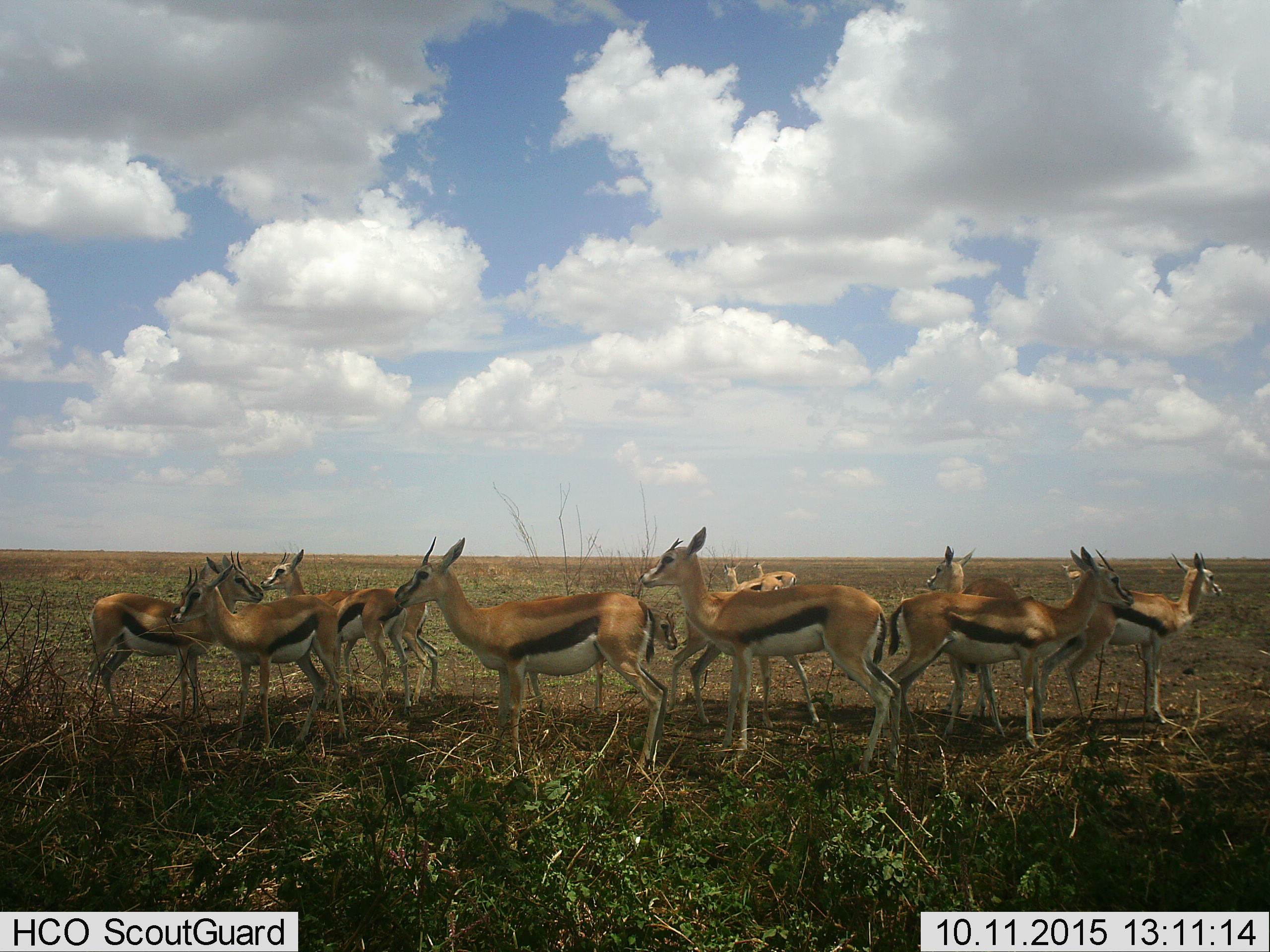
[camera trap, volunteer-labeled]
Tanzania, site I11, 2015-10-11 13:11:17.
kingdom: Animalia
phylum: Chordata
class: Mammalia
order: Artiodactyla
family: Bovidae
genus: Eudorcas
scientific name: Eudorcas thomsonii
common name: thomson's gazelle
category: gazellethomsons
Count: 11-50.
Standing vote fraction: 90%.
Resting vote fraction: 0%.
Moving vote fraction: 20%.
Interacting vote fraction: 20%.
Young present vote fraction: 20%.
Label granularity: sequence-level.